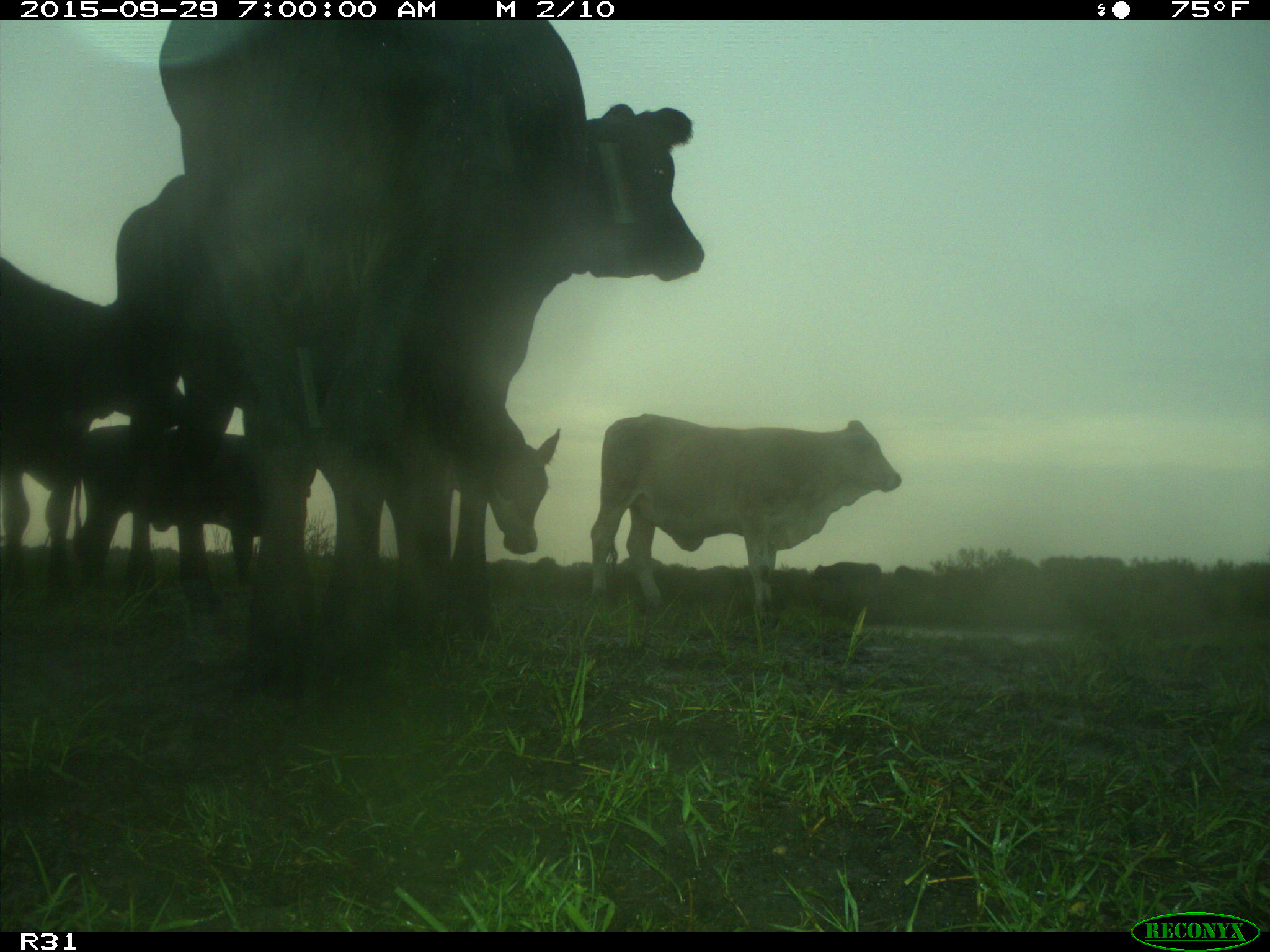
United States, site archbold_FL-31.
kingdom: Animalia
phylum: Chordata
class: Mammalia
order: Artiodactyla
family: Bovidae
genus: Bos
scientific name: Bos taurus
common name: domestic cow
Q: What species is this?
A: Bos taurus (domestic cow).